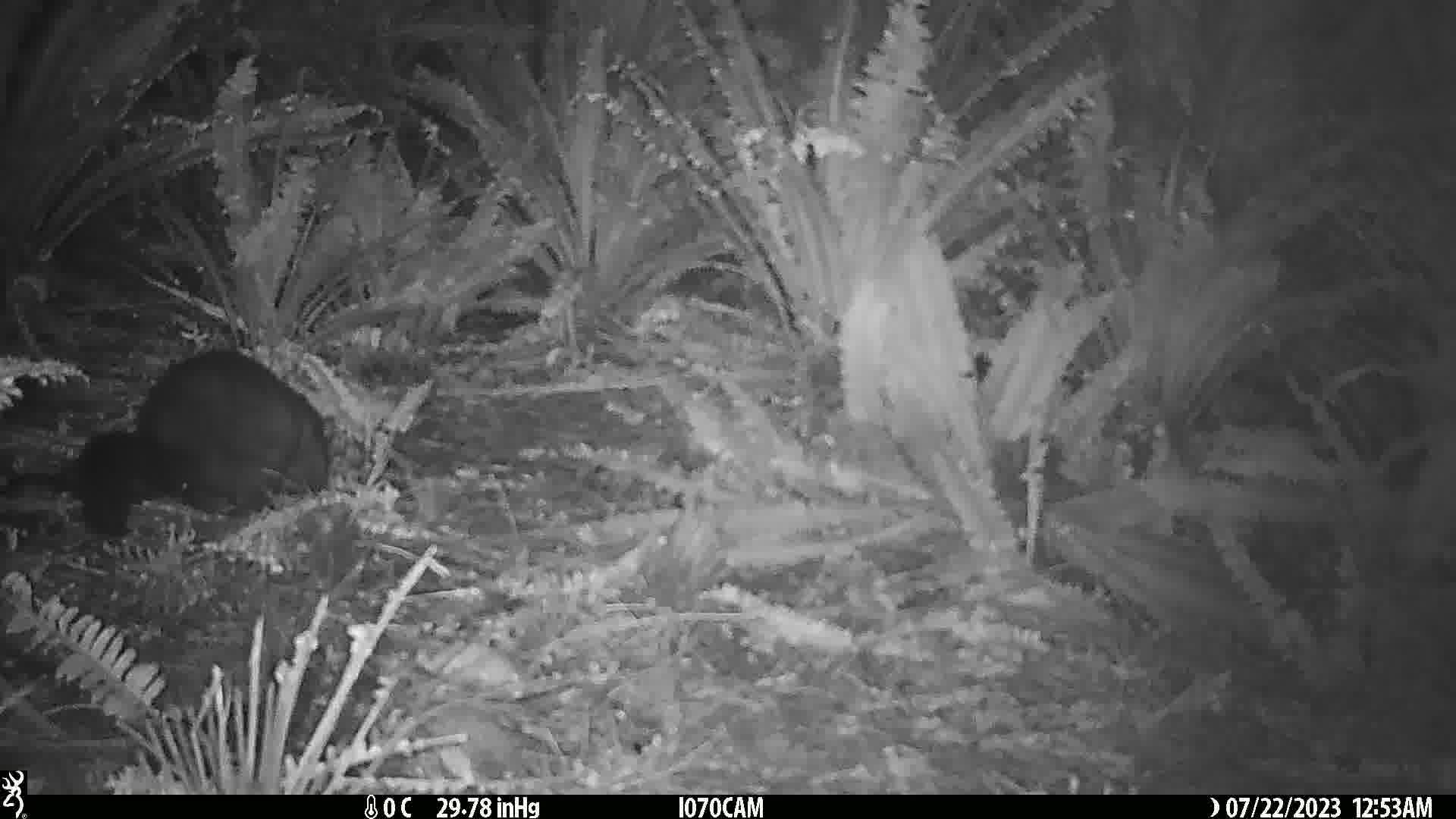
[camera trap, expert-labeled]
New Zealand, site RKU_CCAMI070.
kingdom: Animalia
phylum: Chordata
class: Mammalia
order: Diprotodontia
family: Phalangeridae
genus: Trichosurus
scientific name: Trichosurus vulpecula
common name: common brushtail possum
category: possum